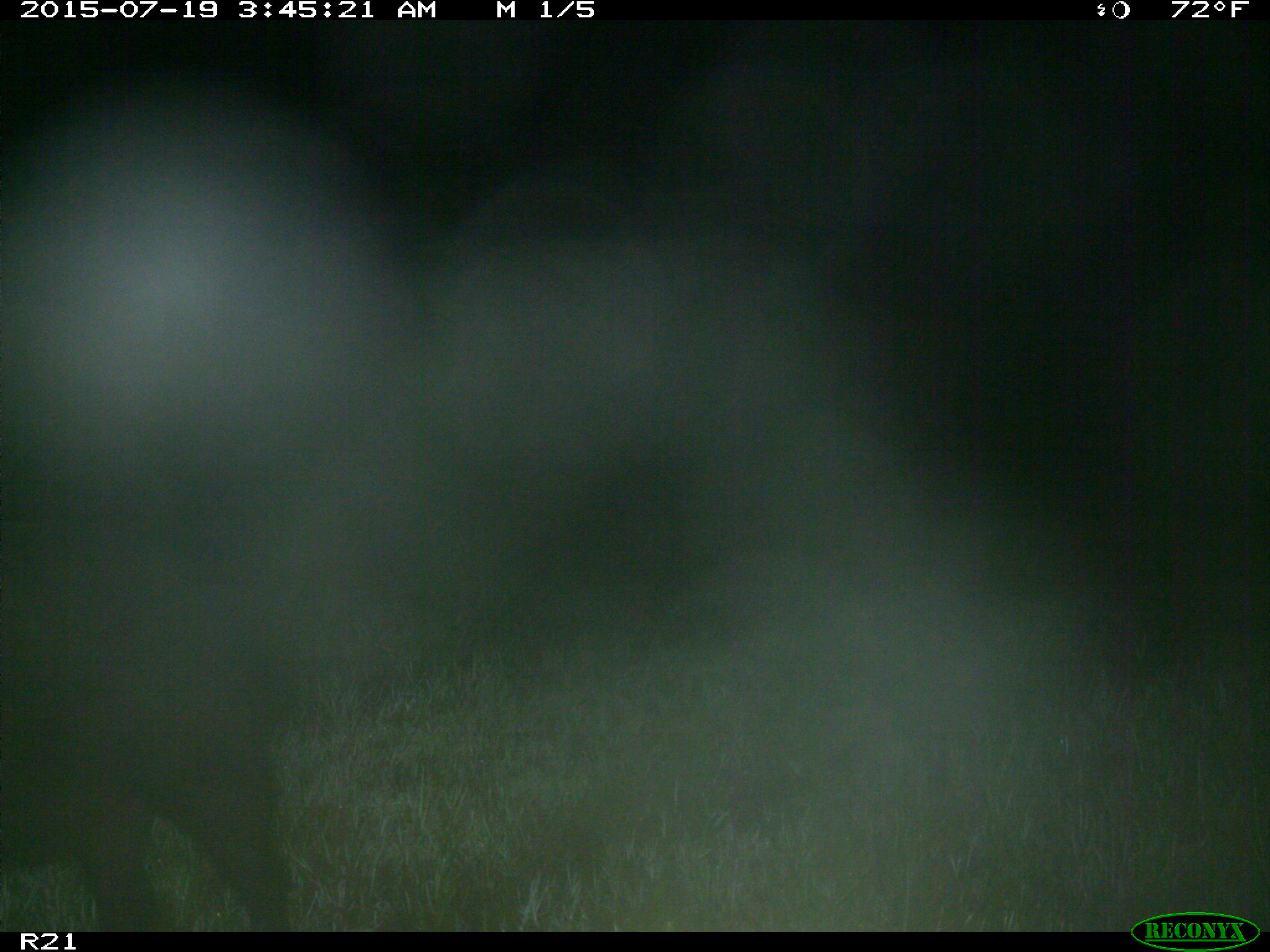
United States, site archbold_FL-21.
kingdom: Animalia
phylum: Chordata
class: Mammalia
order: Artiodactyla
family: Suidae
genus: Sus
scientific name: Sus scrofa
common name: wild boar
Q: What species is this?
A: Sus scrofa (wild boar).